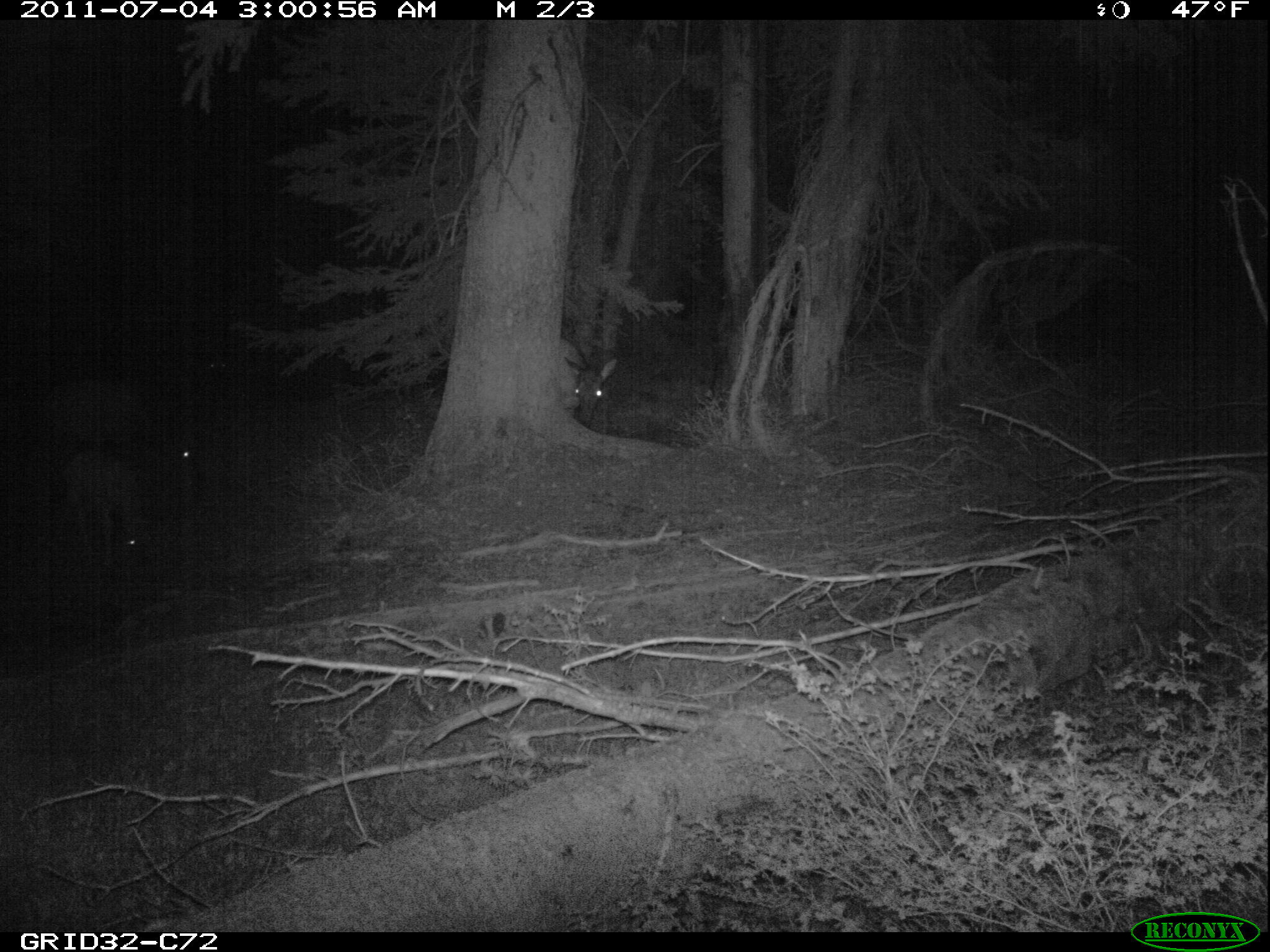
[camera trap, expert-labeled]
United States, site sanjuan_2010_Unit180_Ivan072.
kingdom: Animalia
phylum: Chordata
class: Mammalia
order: Artiodactyla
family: Cervidae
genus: Cervus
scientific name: Cervus elaphus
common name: red deer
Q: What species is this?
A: Cervus elaphus (red deer).